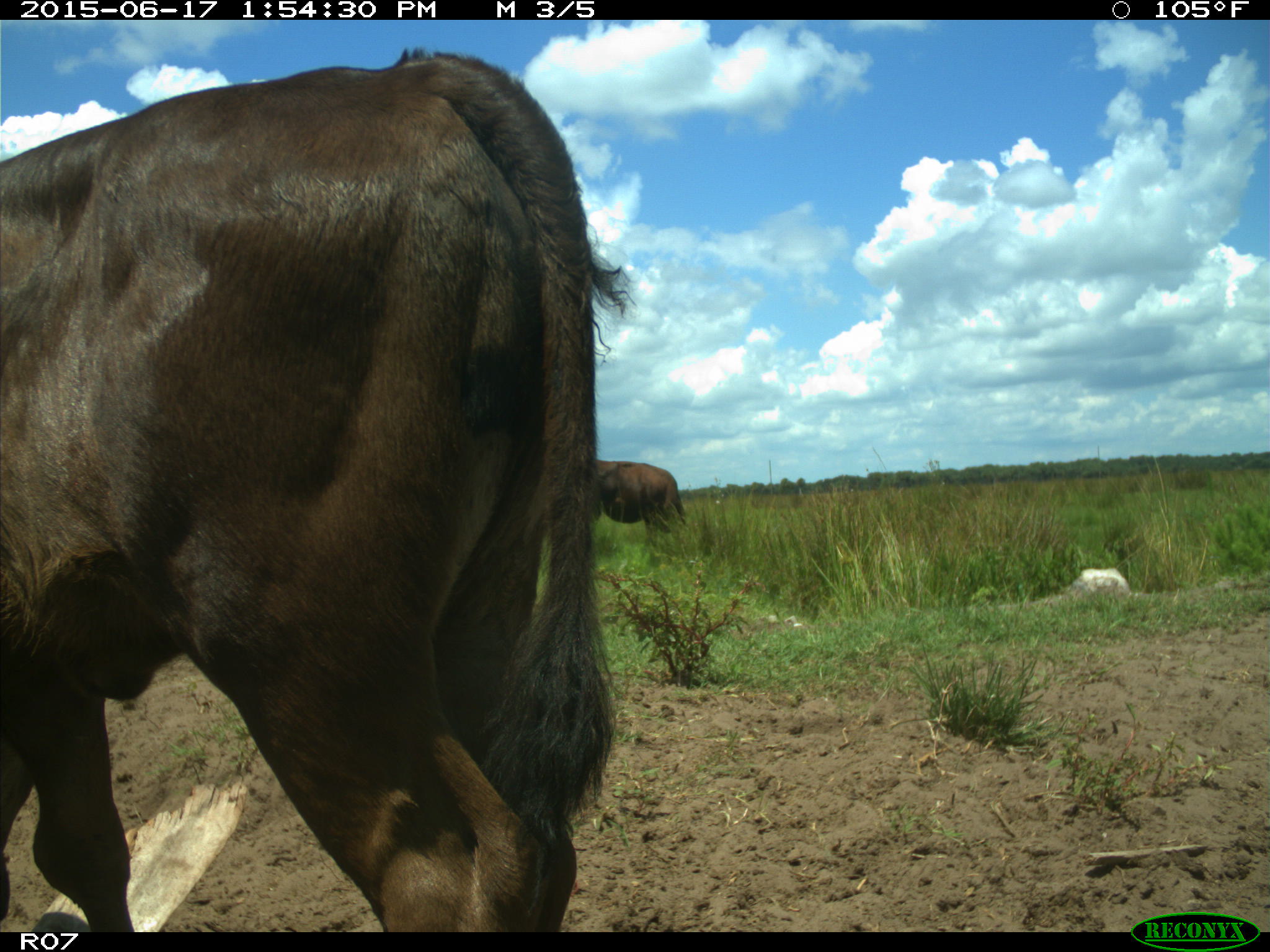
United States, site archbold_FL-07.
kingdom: Animalia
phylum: Chordata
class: Mammalia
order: Artiodactyla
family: Bovidae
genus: Bos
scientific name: Bos taurus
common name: domestic cow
Bos taurus (domestic cow).